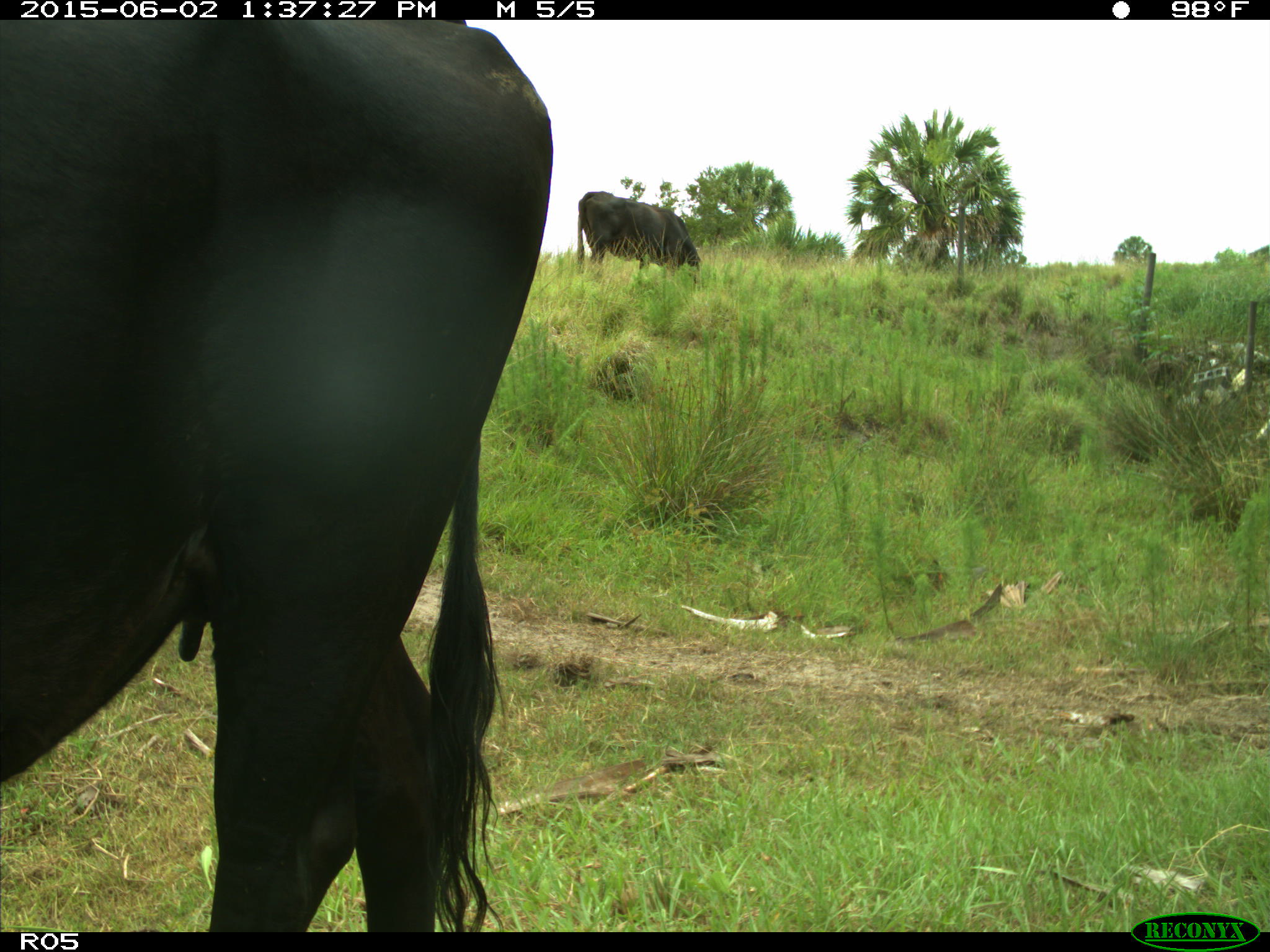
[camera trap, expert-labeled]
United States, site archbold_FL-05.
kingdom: Animalia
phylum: Chordata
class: Mammalia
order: Artiodactyla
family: Bovidae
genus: Bos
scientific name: Bos taurus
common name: domestic cow